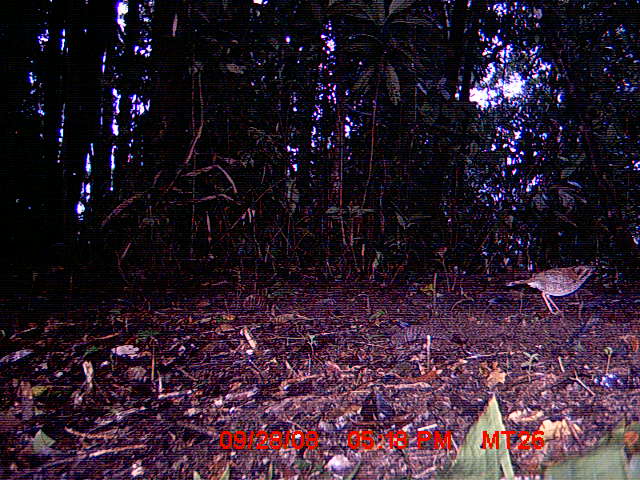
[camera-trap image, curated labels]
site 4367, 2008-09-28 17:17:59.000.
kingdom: Animalia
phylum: Chordata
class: Aves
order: Coraciiformes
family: Brachypteraciidae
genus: Brachypteracias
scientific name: Brachypteracias squamiger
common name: scaly ground-roller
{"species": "Brachypteracias squamiger (scaly ground-roller)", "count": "1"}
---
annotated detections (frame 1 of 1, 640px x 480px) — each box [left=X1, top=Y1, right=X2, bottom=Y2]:
brachypteracias squamiger: [left=504, top=263, right=601, bottom=315]